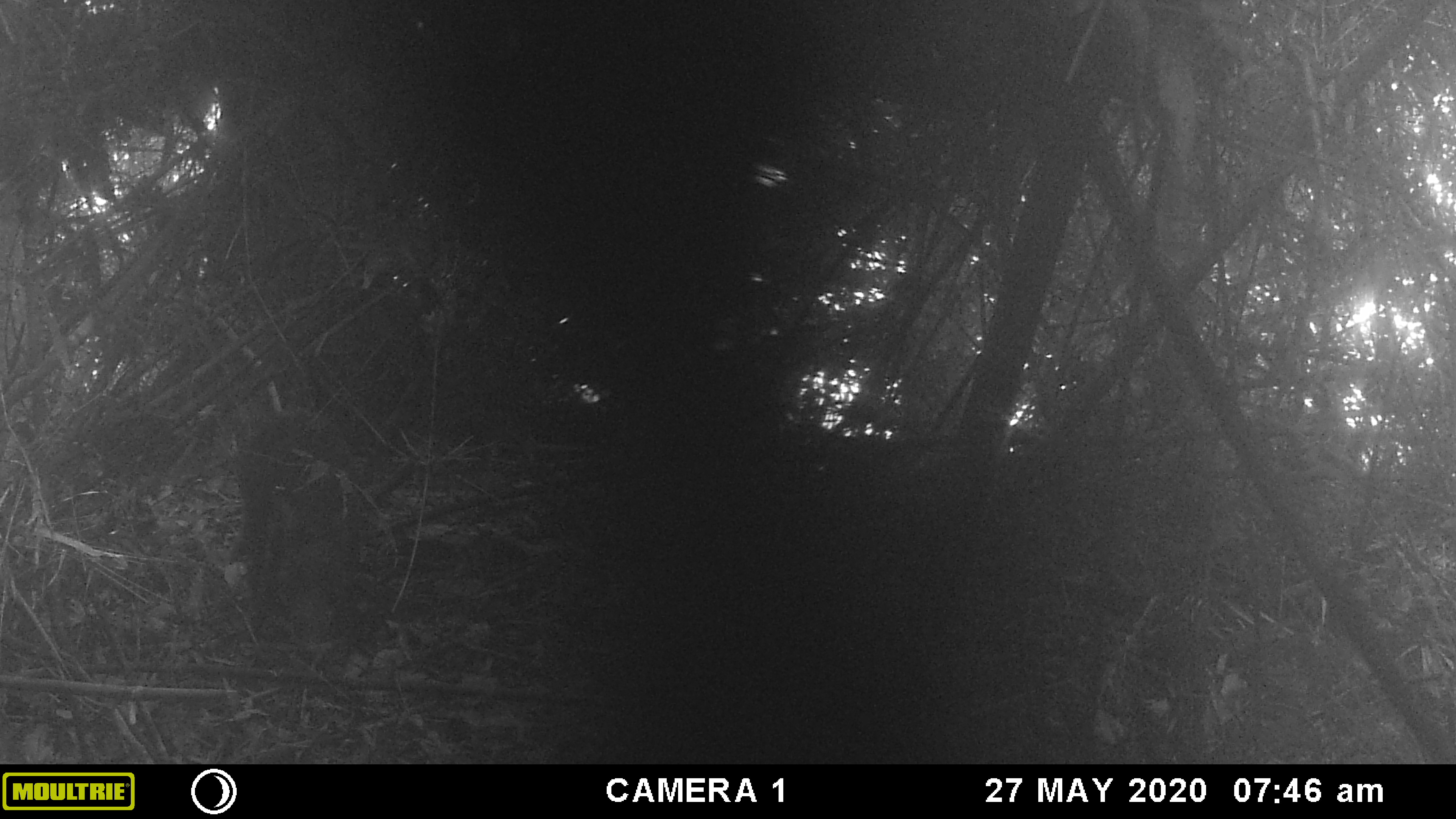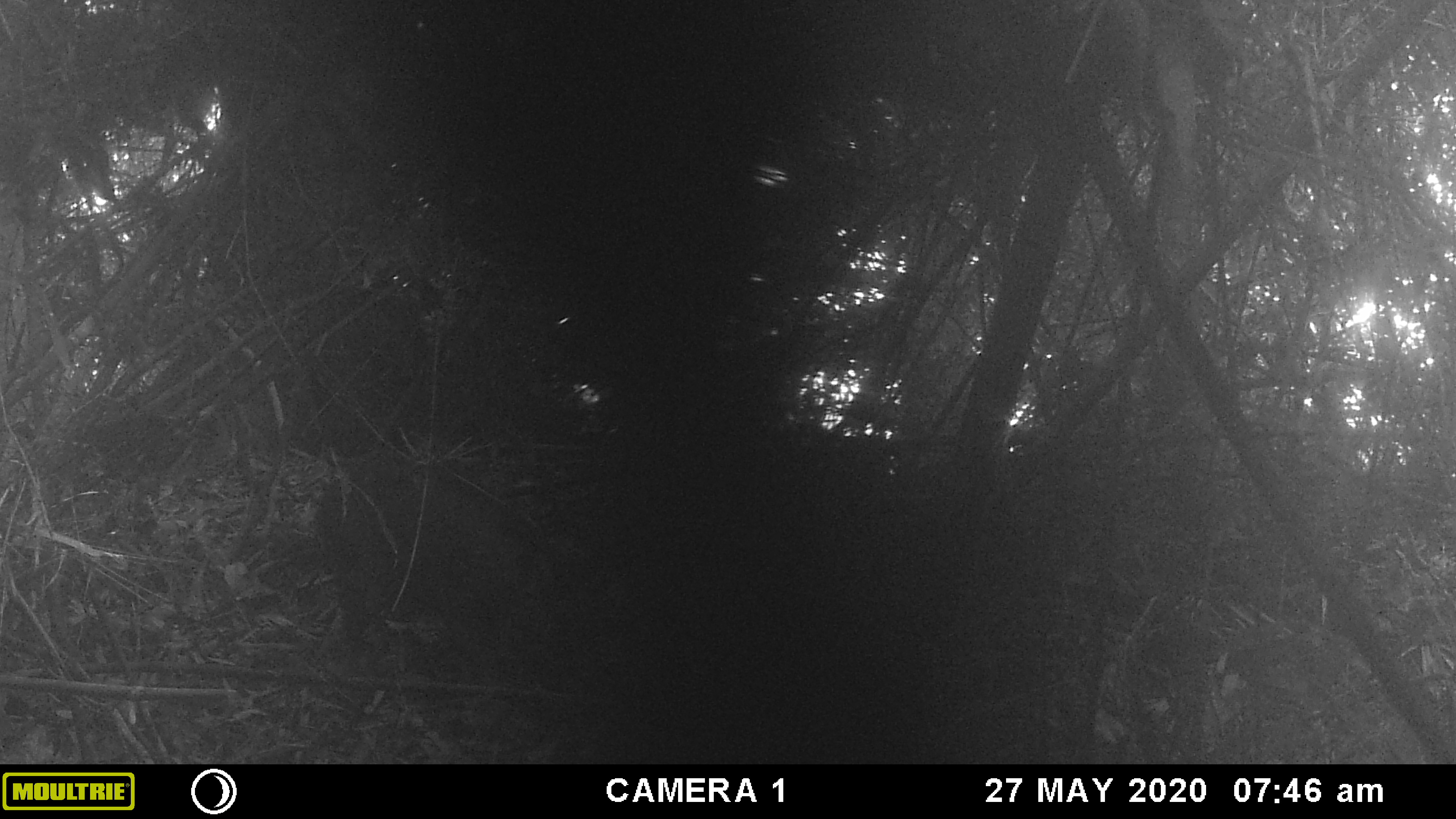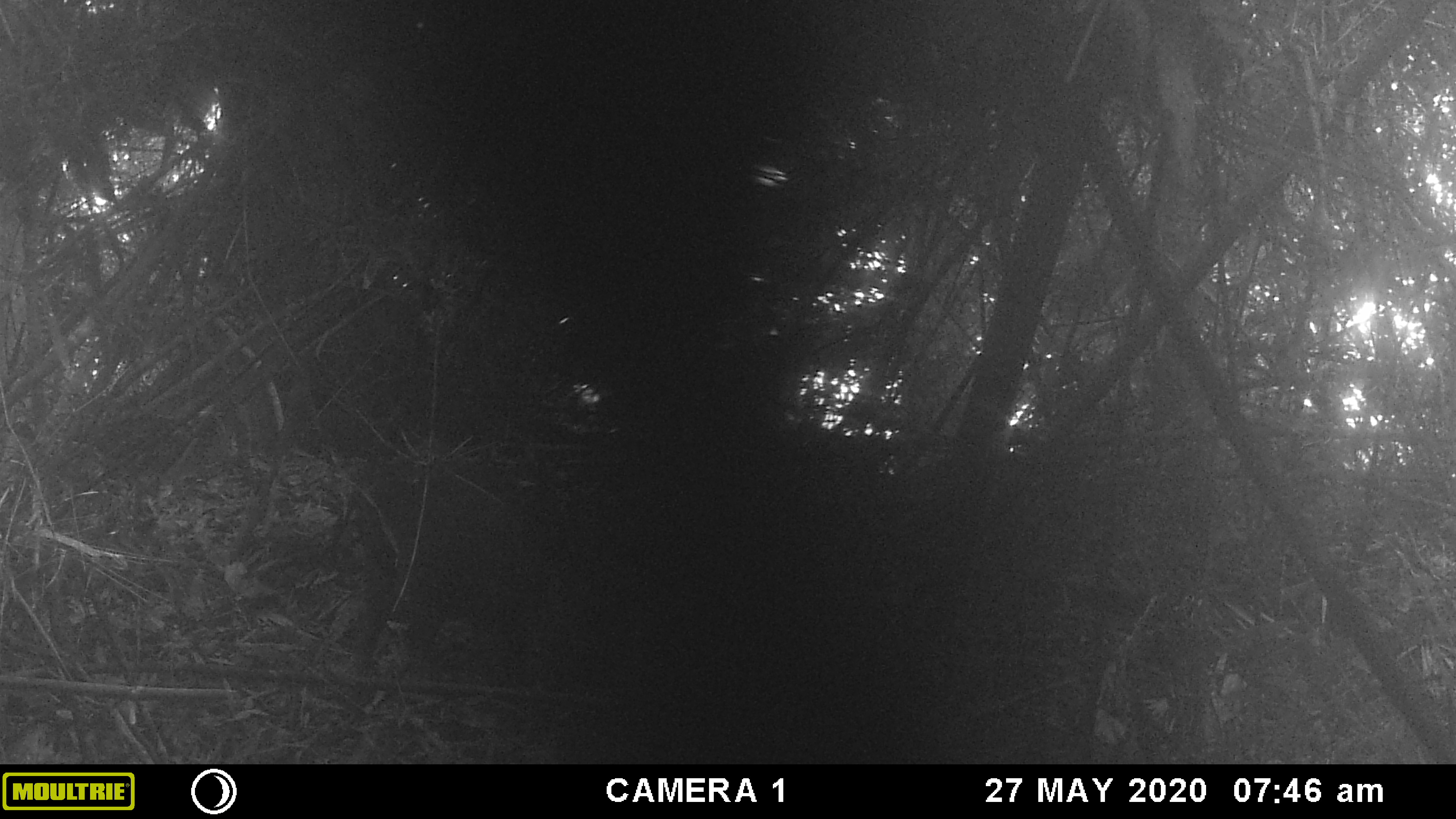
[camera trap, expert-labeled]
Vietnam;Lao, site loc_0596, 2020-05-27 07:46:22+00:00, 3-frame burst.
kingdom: Animalia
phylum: Chordata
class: Mammalia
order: Artiodactyla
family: Suidae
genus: Sus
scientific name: Sus scrofa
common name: eurasian wild pig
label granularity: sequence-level